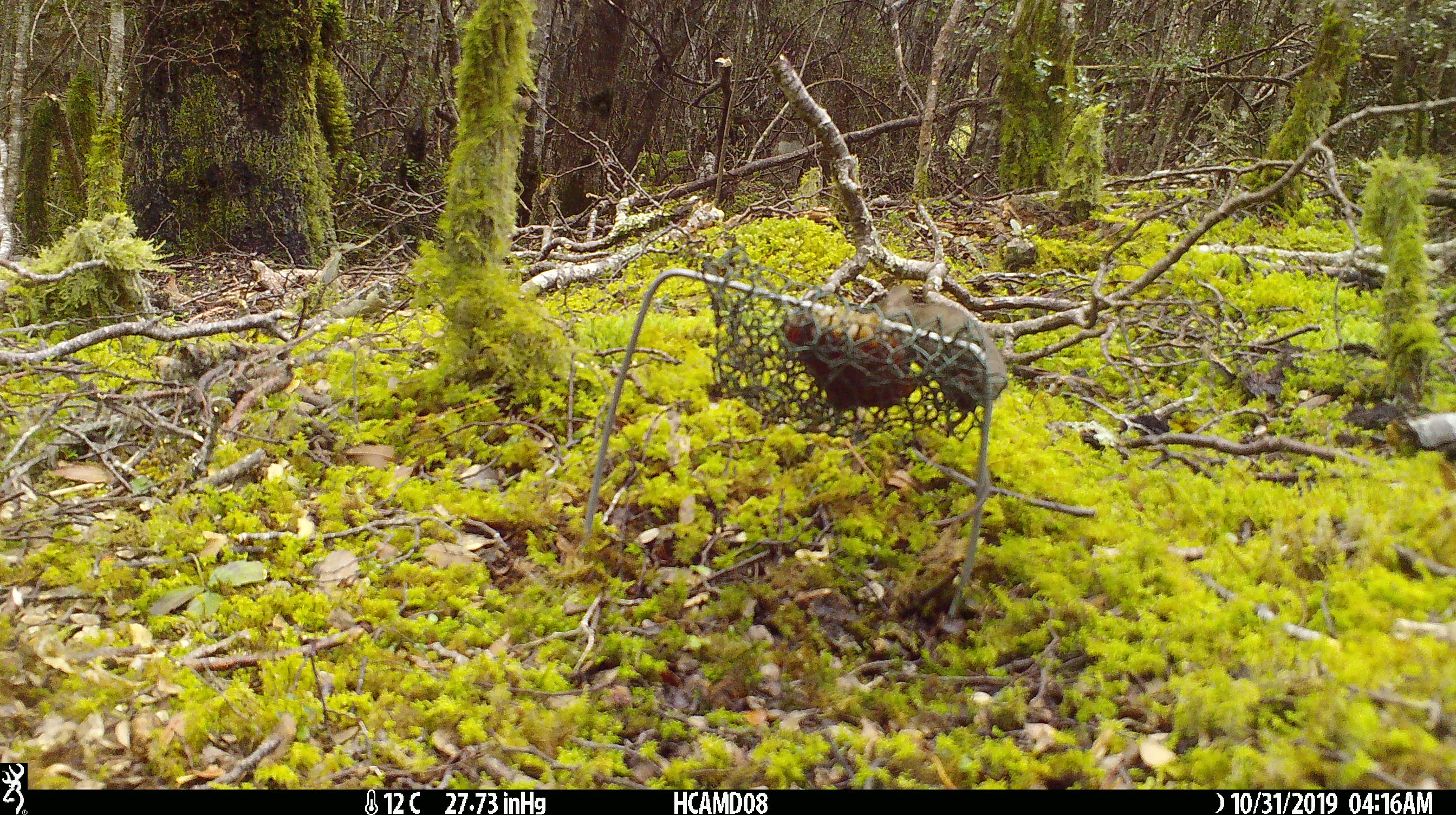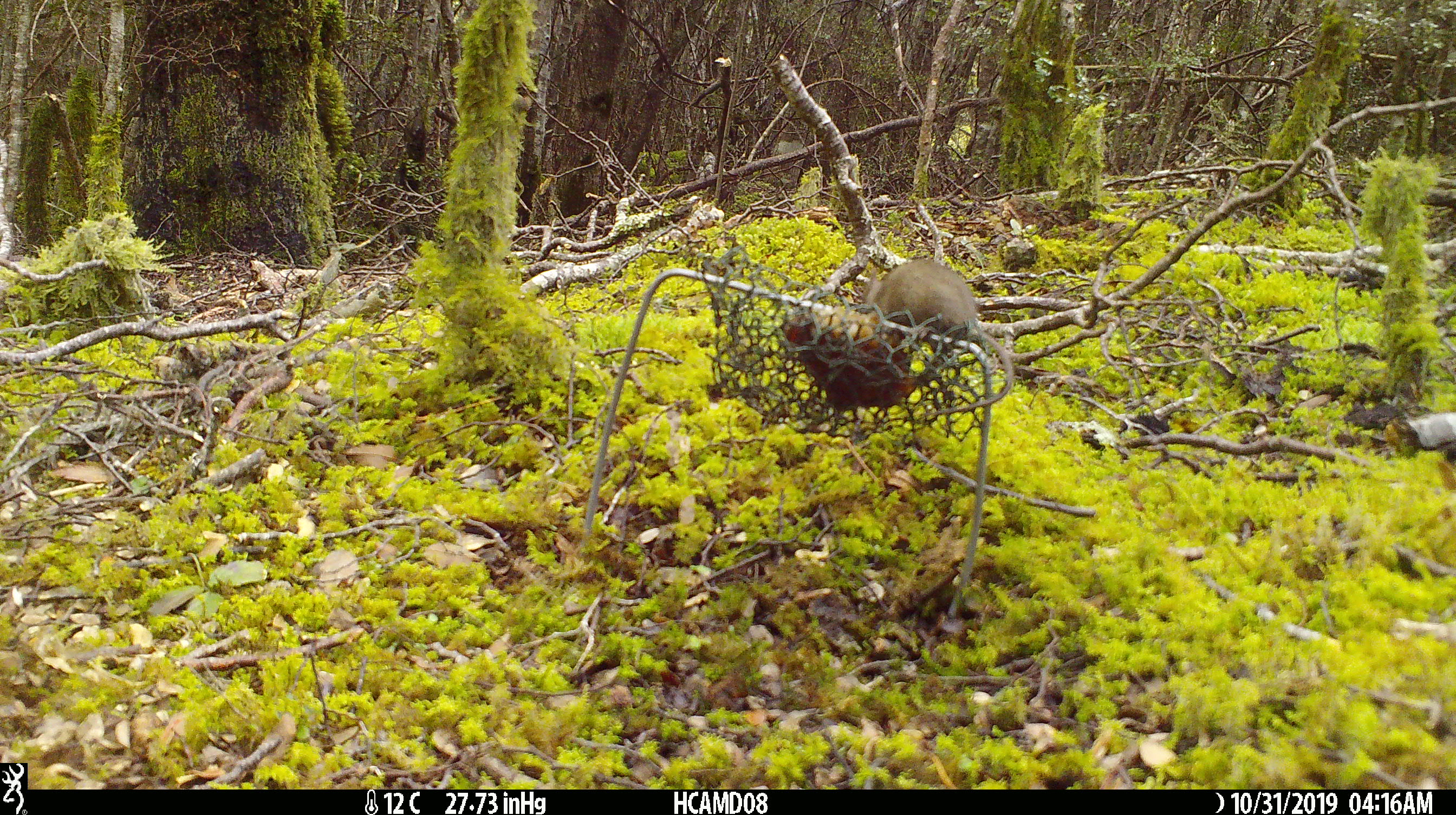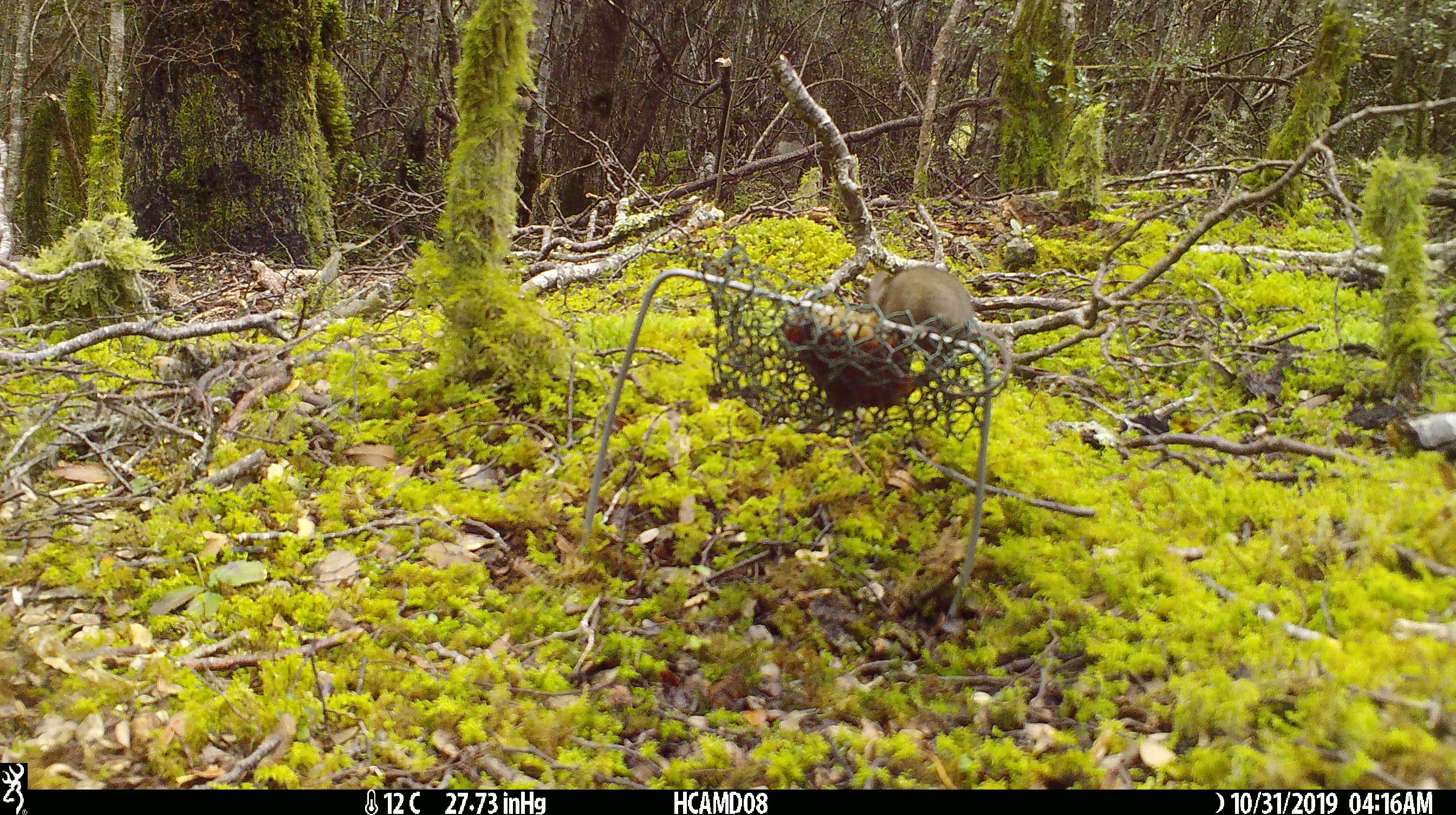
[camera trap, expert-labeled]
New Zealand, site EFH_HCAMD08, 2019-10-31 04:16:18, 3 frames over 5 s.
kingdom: Animalia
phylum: Chordata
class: Mammalia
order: Rodentia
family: Muridae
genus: Mus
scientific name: Mus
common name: mouse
Mouse (Mus).